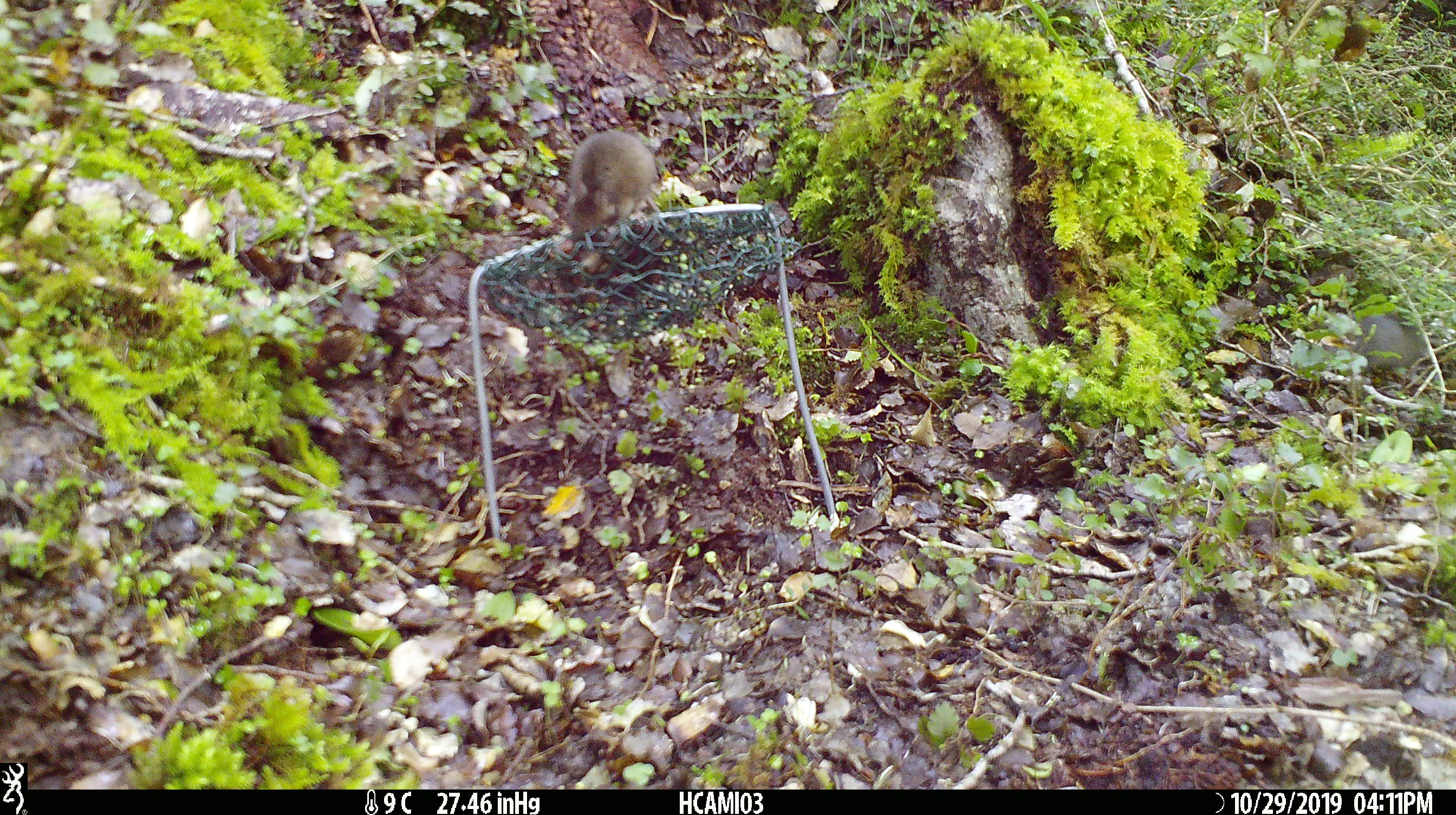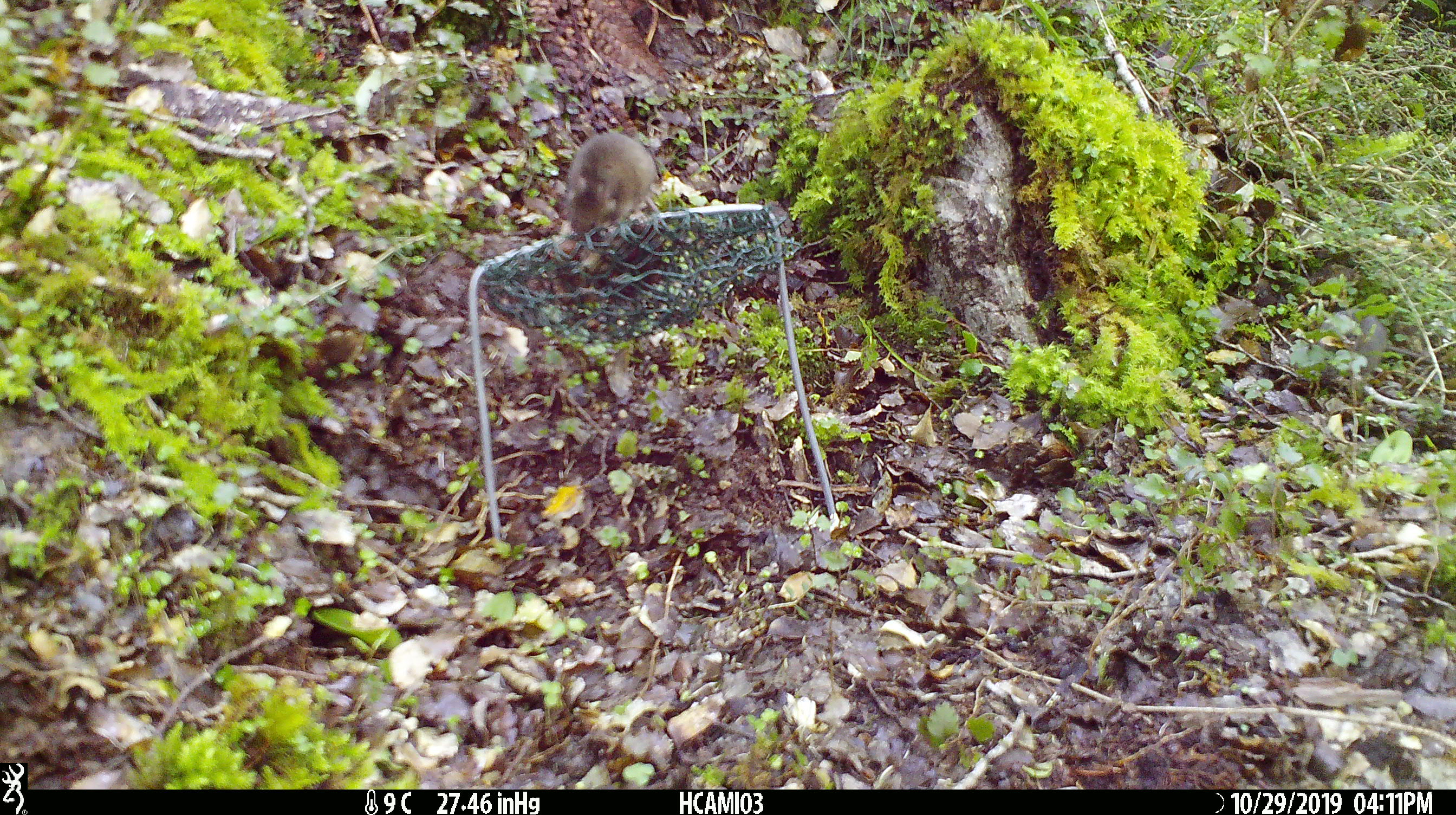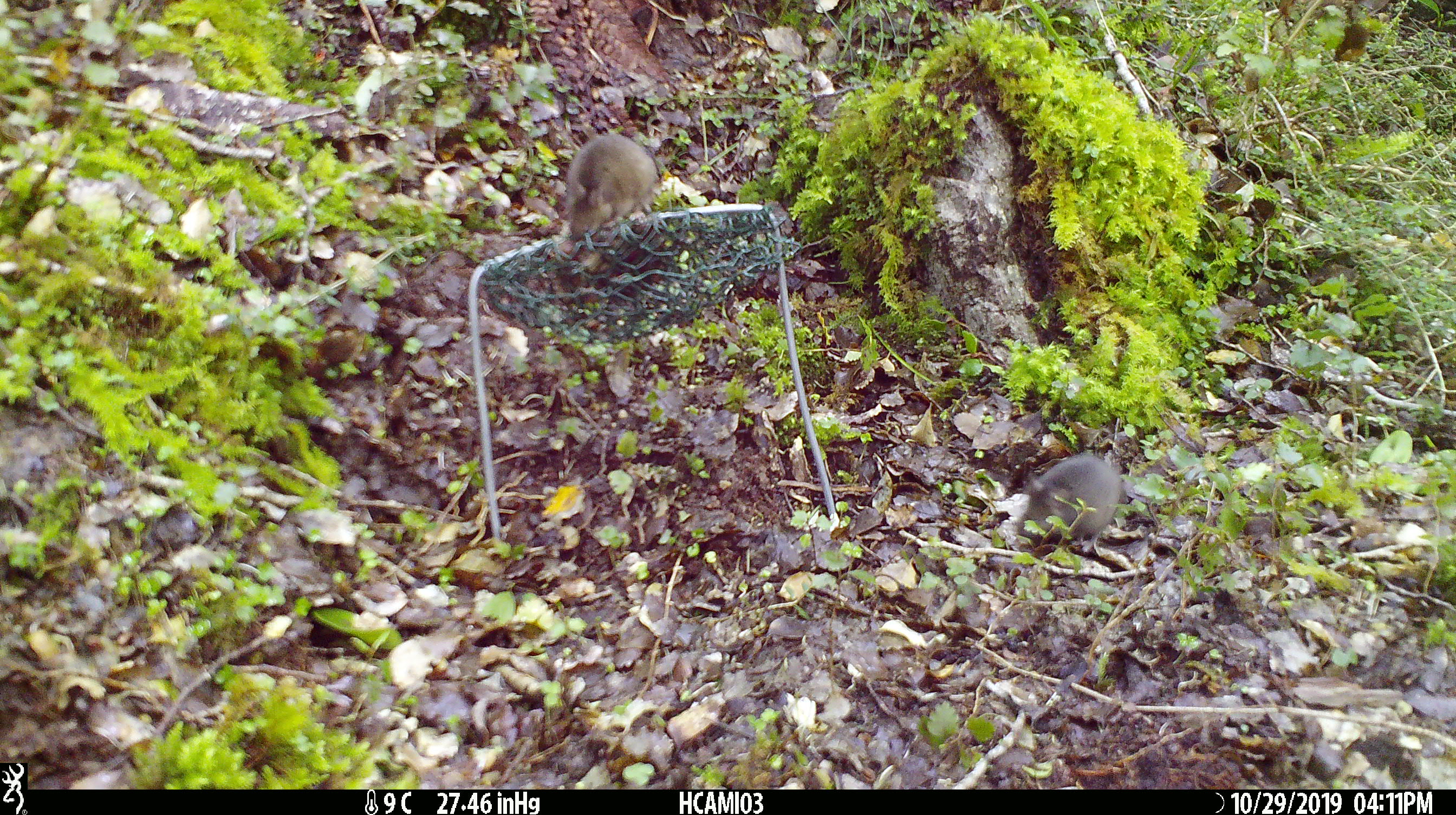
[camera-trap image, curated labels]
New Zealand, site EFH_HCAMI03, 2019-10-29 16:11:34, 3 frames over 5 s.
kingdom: Animalia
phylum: Chordata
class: Mammalia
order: Rodentia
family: Muridae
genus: Mus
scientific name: Mus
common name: mouse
Mouse (Mus).